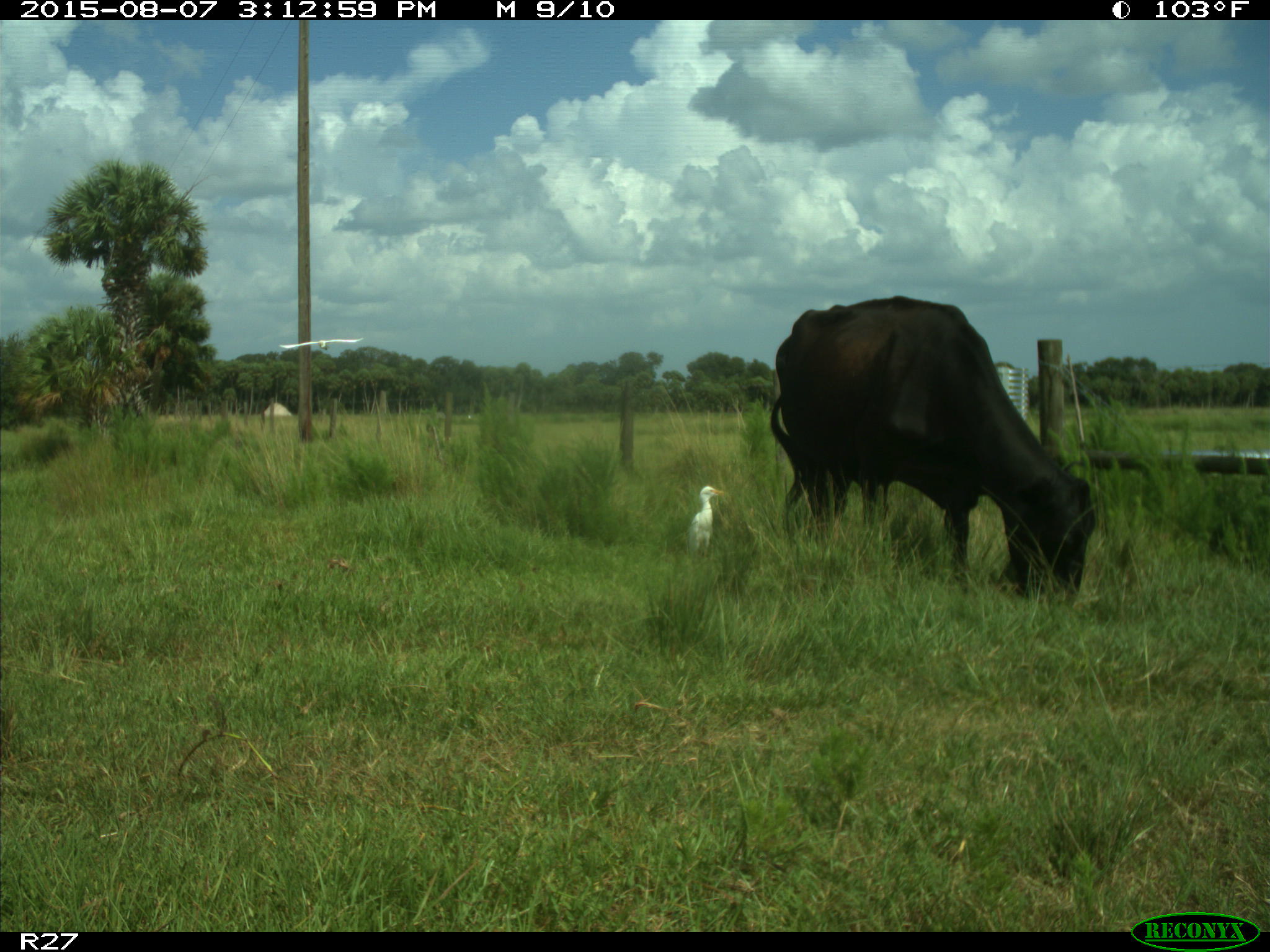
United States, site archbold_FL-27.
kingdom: Animalia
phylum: Chordata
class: Mammalia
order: Artiodactyla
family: Bovidae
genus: Bos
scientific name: Bos taurus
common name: domestic cow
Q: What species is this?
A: Bos taurus (domestic cow).